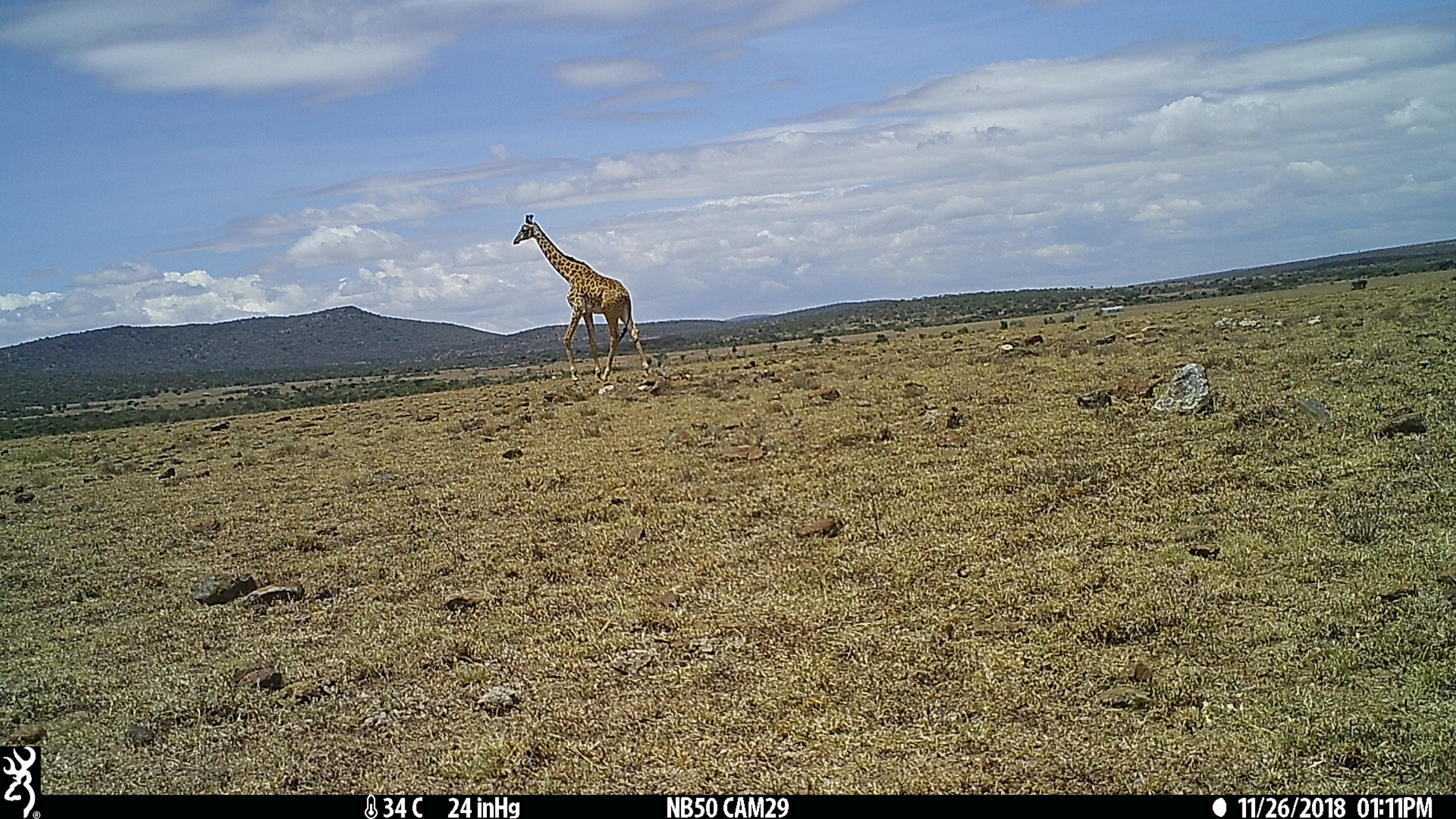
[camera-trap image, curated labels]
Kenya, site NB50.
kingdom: Animalia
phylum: Chordata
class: Mammalia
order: Artiodactyla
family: Giraffidae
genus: Giraffa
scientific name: Giraffa camelopardalis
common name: northern giraffe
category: giraffe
Giraffe (northern giraffe) (Giraffa camelopardalis).